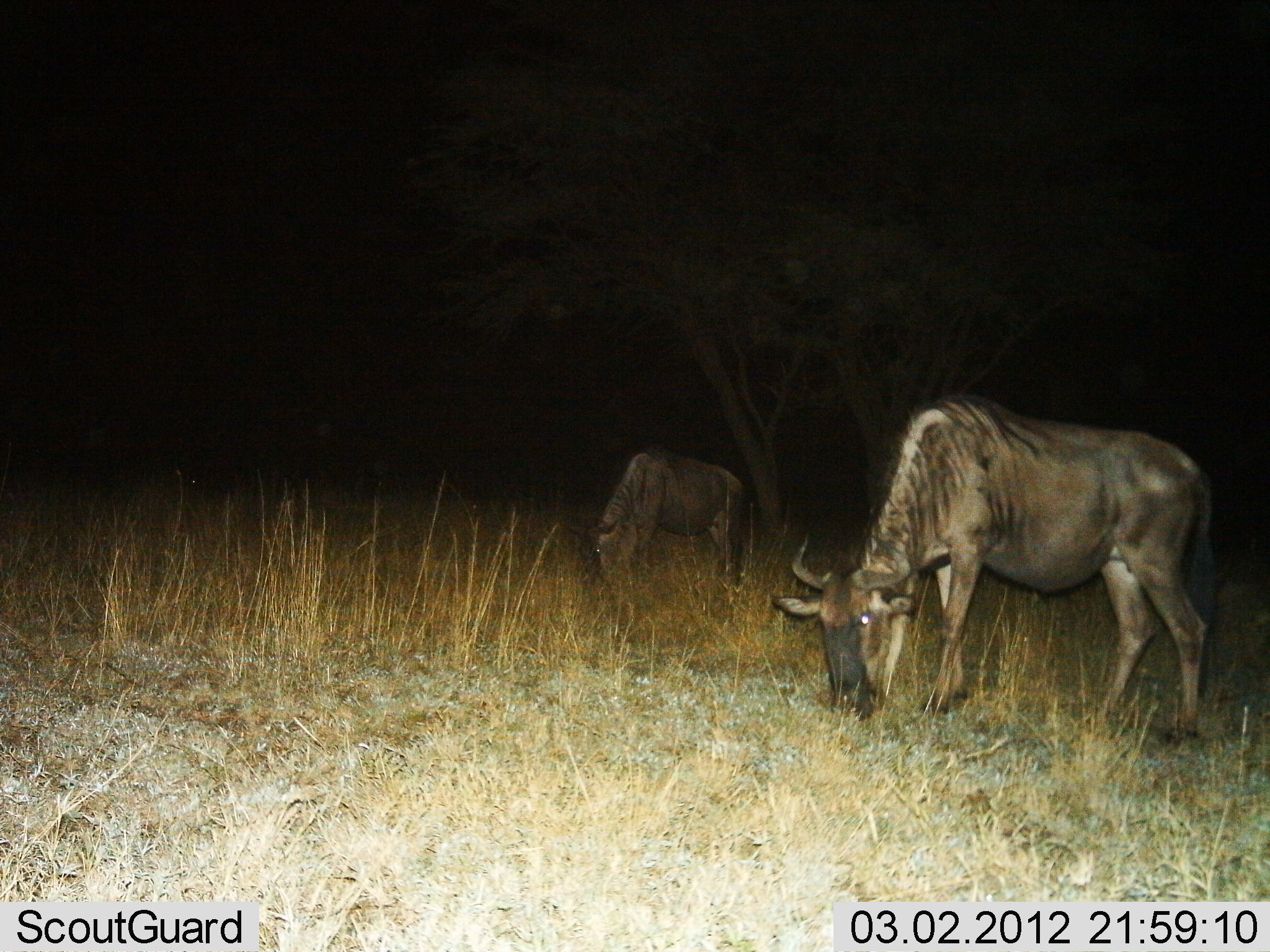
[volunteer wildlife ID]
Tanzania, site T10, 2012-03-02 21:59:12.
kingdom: Animalia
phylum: Chordata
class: Mammalia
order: Artiodactyla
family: Bovidae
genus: Connochaetes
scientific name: Connochaetes taurinus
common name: blue wildebeest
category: wildebeest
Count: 2.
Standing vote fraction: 45%.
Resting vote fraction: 0%.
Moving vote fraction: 0%.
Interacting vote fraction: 0%.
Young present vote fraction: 0%.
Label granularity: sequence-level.